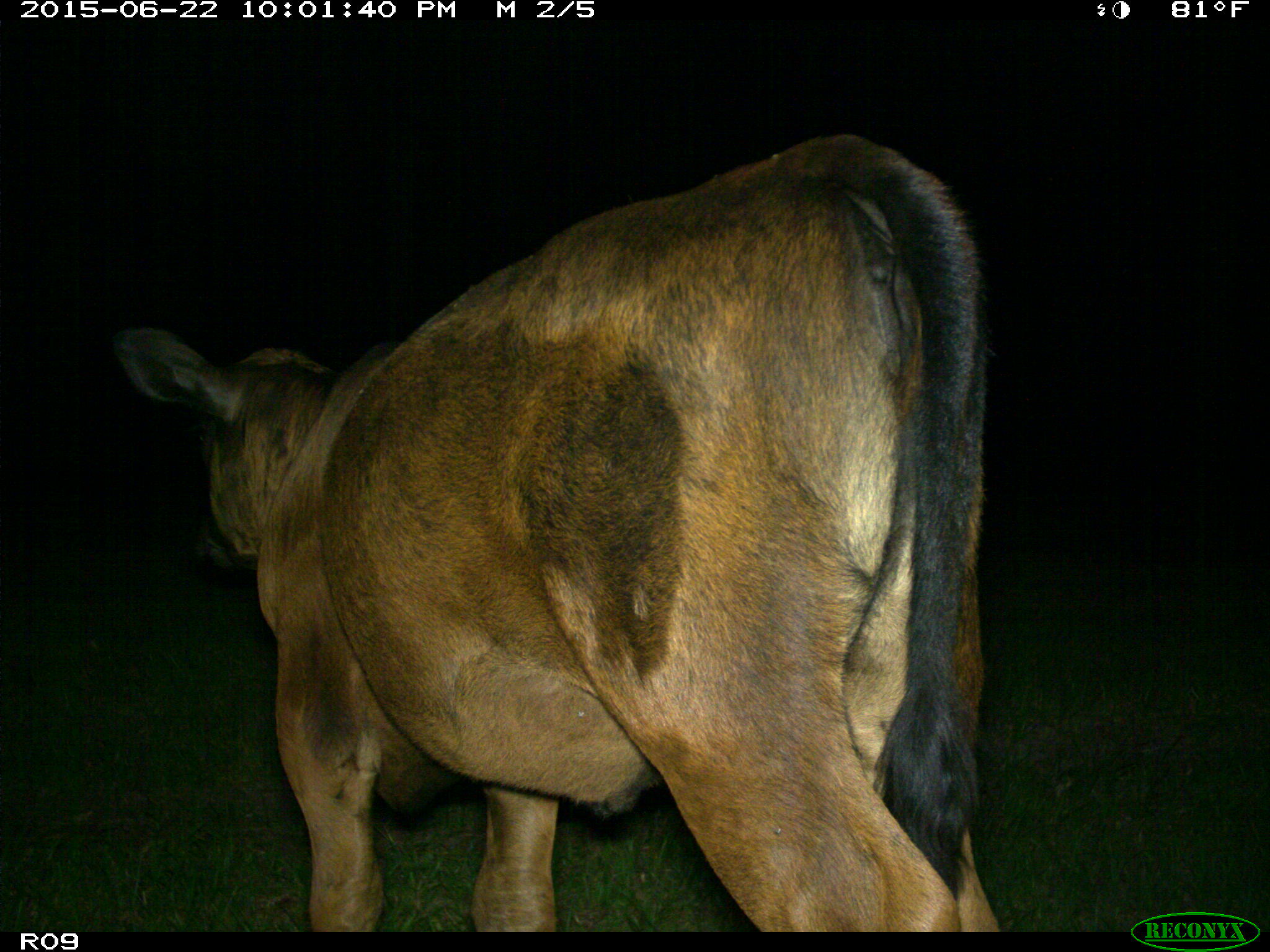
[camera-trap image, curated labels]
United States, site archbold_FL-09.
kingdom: Animalia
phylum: Chordata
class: Mammalia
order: Artiodactyla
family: Bovidae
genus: Bos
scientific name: Bos taurus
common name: domestic cow